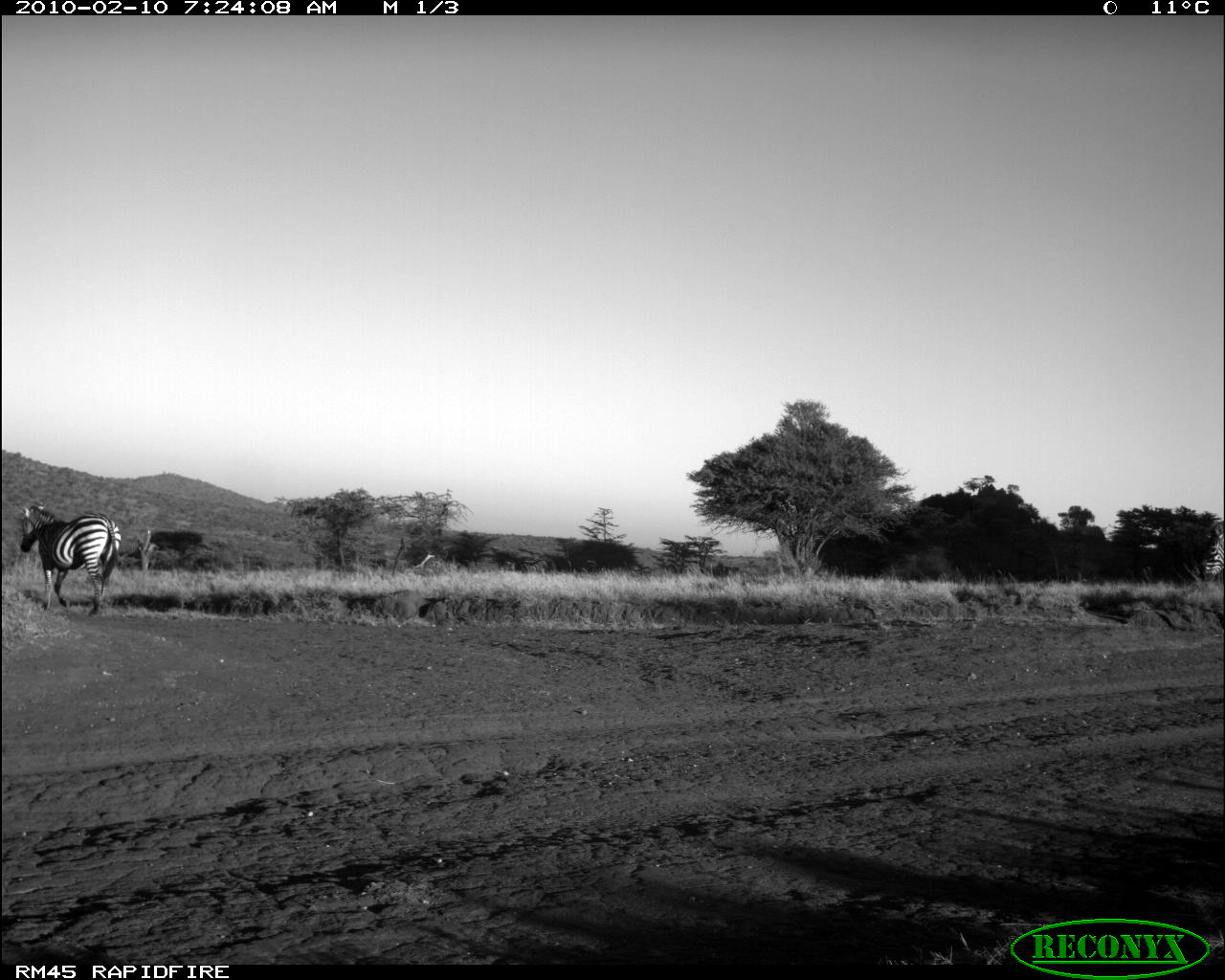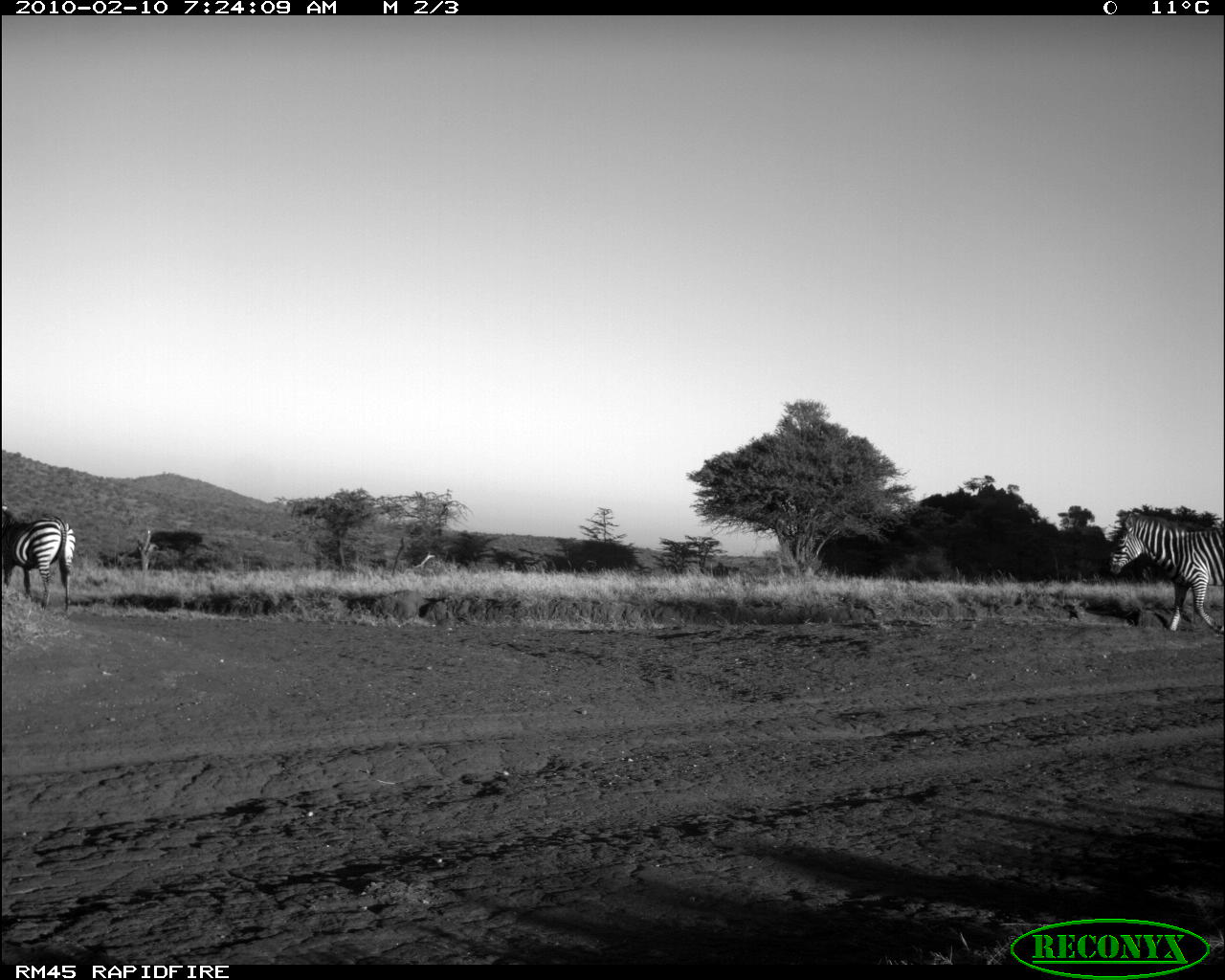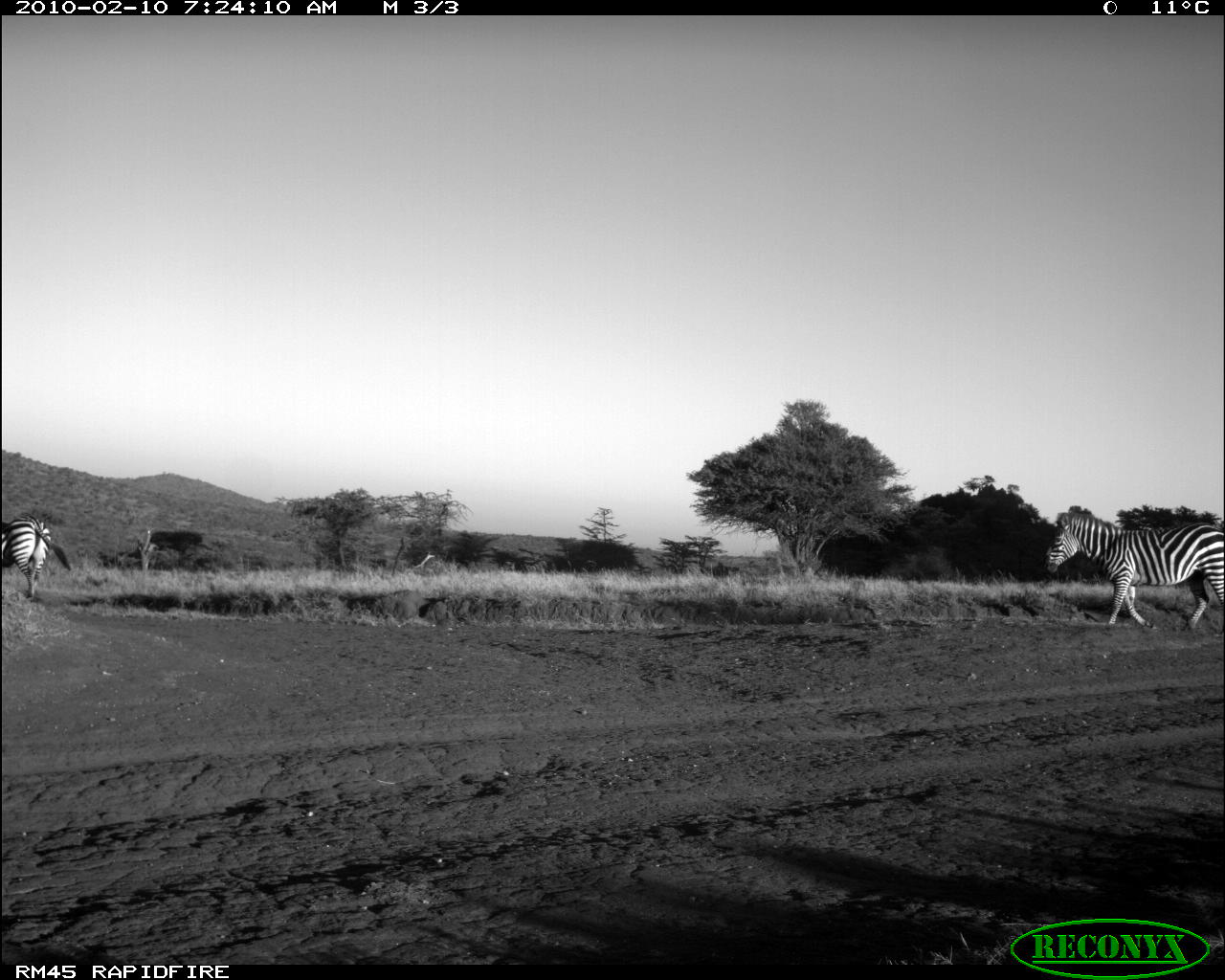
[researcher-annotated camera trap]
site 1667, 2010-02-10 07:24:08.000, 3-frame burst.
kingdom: Animalia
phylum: Chordata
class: Mammalia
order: Perissodactyla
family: Equidae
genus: Equus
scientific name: Equus quagga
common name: plains zebra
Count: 1.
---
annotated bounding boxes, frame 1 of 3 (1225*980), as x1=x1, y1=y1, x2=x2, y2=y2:
equus quagga: x1=20, y1=499, x2=121, y2=616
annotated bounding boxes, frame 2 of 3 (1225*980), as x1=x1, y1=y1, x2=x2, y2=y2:
equus quagga: x1=1105, y1=508, x2=1225, y2=637; x1=0, y1=503, x2=75, y2=612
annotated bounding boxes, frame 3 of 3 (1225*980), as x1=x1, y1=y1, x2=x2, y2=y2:
equus quagga: x1=1038, y1=508, x2=1225, y2=635; x1=0, y1=512, x2=71, y2=599